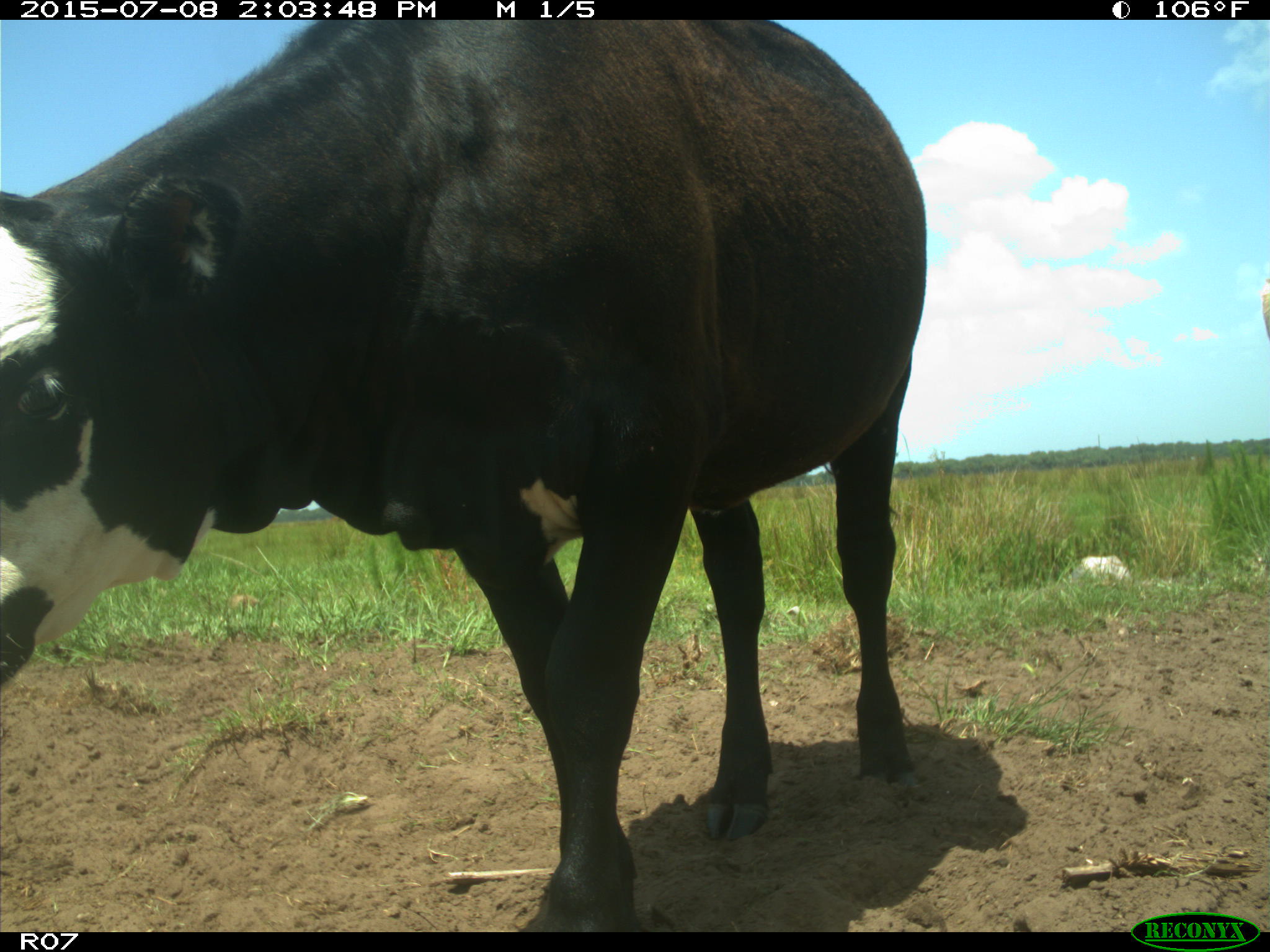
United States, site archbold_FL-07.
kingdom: Animalia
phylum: Chordata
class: Mammalia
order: Artiodactyla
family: Bovidae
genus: Bos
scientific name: Bos taurus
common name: domestic cow